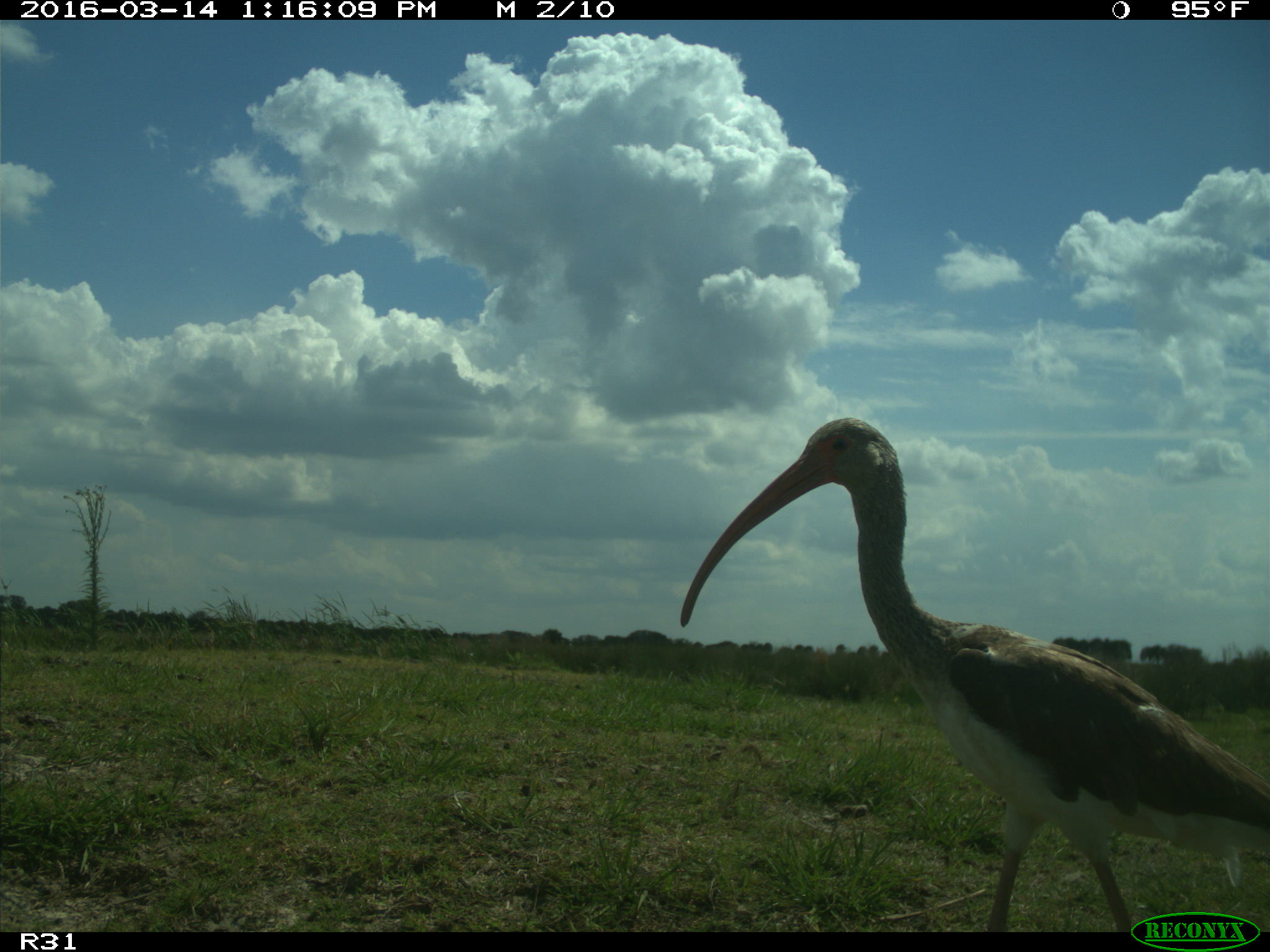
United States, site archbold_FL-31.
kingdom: Animalia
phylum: Chordata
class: Aves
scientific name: Aves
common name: birds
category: unidentified bird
Unidentified bird (birds) (Aves).